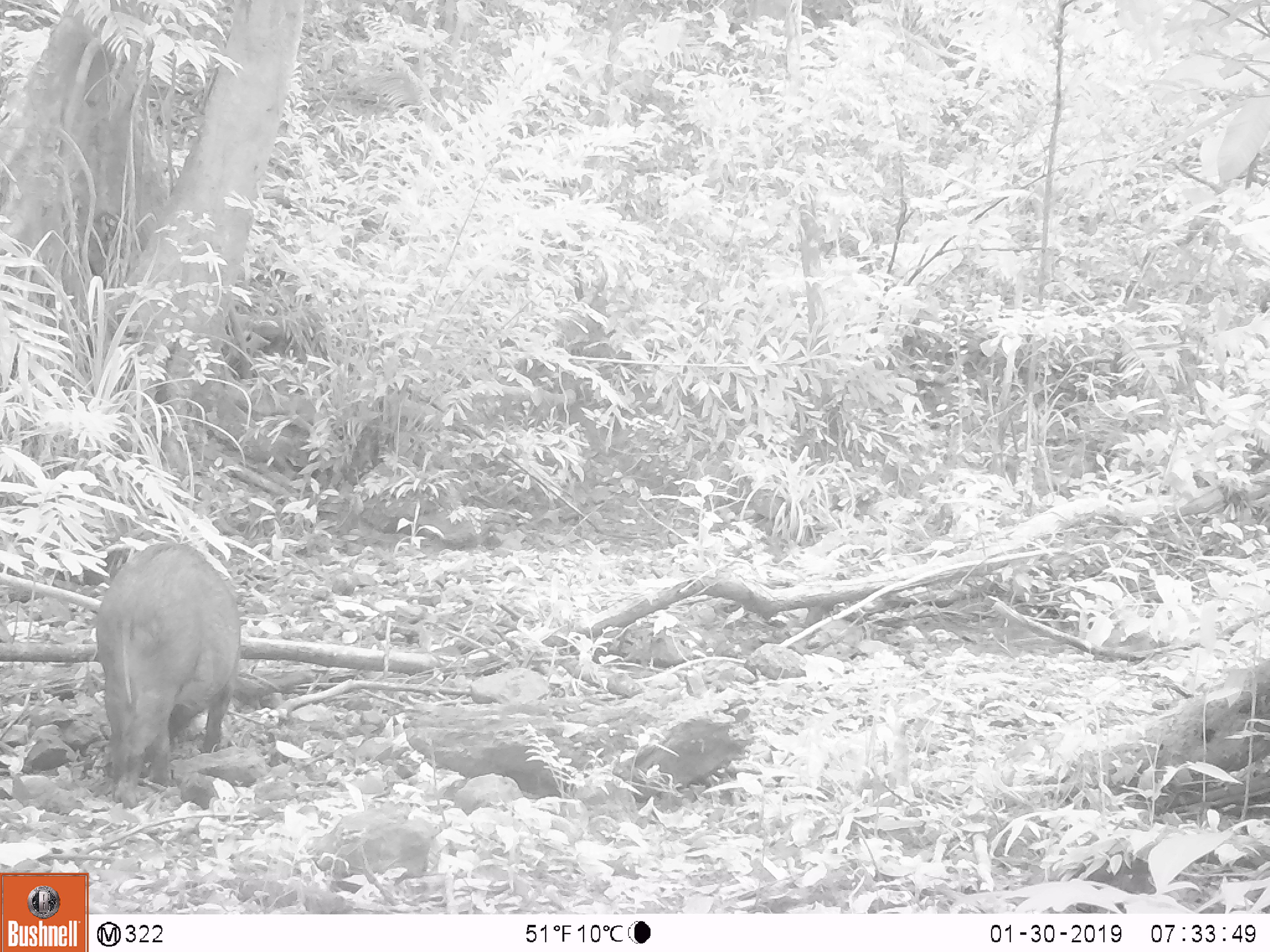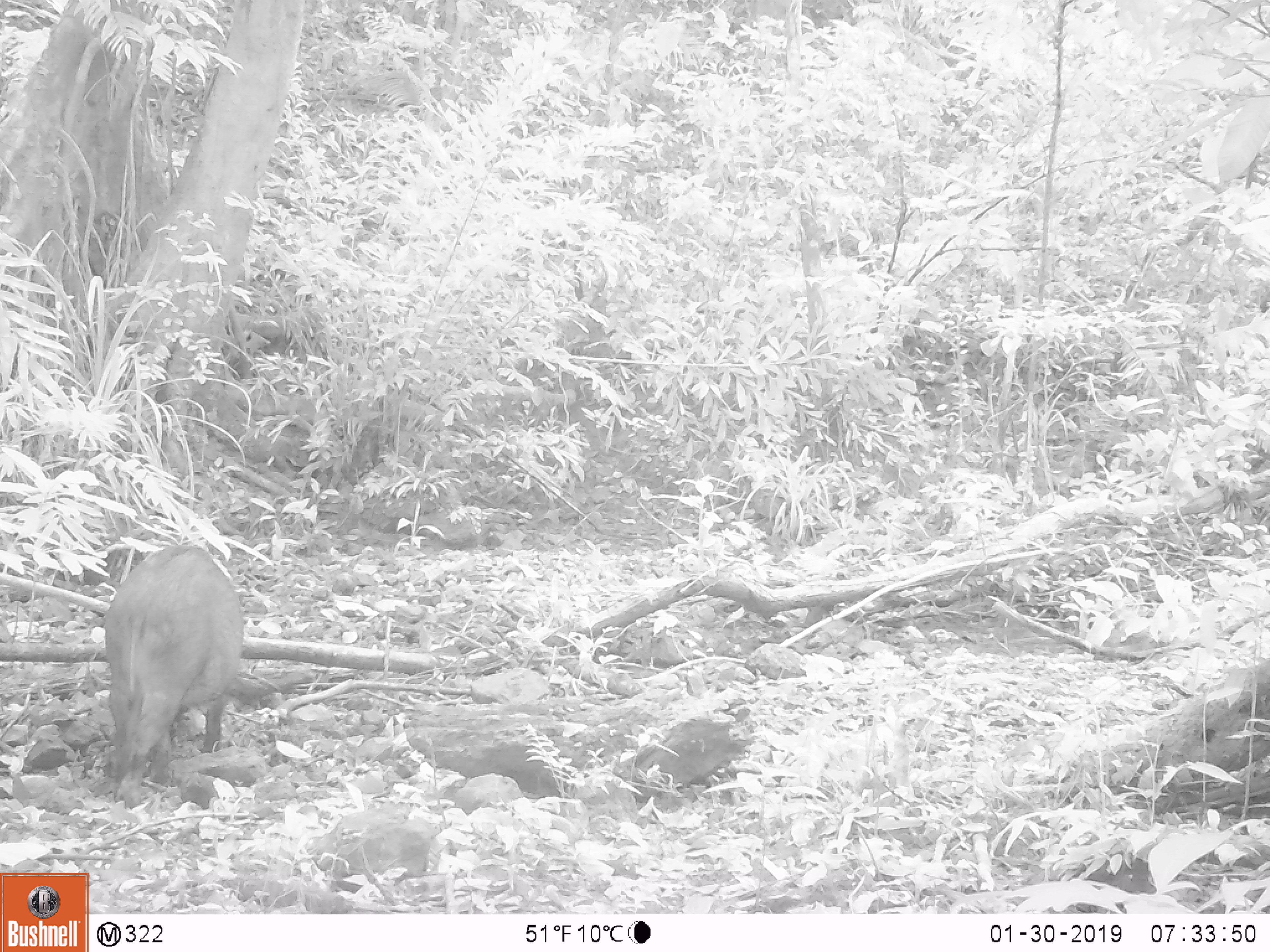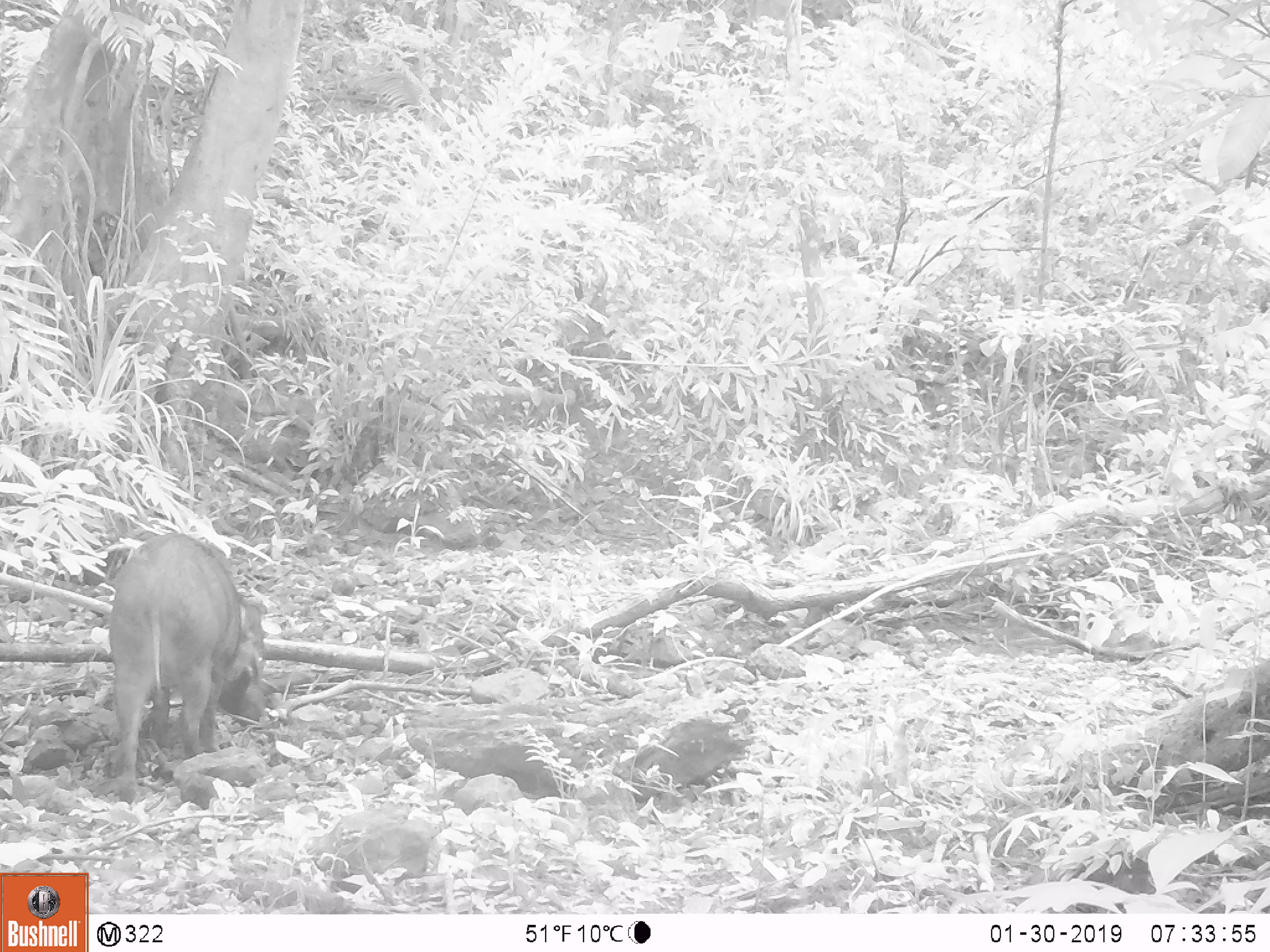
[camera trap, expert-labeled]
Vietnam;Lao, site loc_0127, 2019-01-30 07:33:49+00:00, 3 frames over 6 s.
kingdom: Animalia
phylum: Chordata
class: Mammalia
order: Artiodactyla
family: Suidae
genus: Sus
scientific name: Sus scrofa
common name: eurasian wild pig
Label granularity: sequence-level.